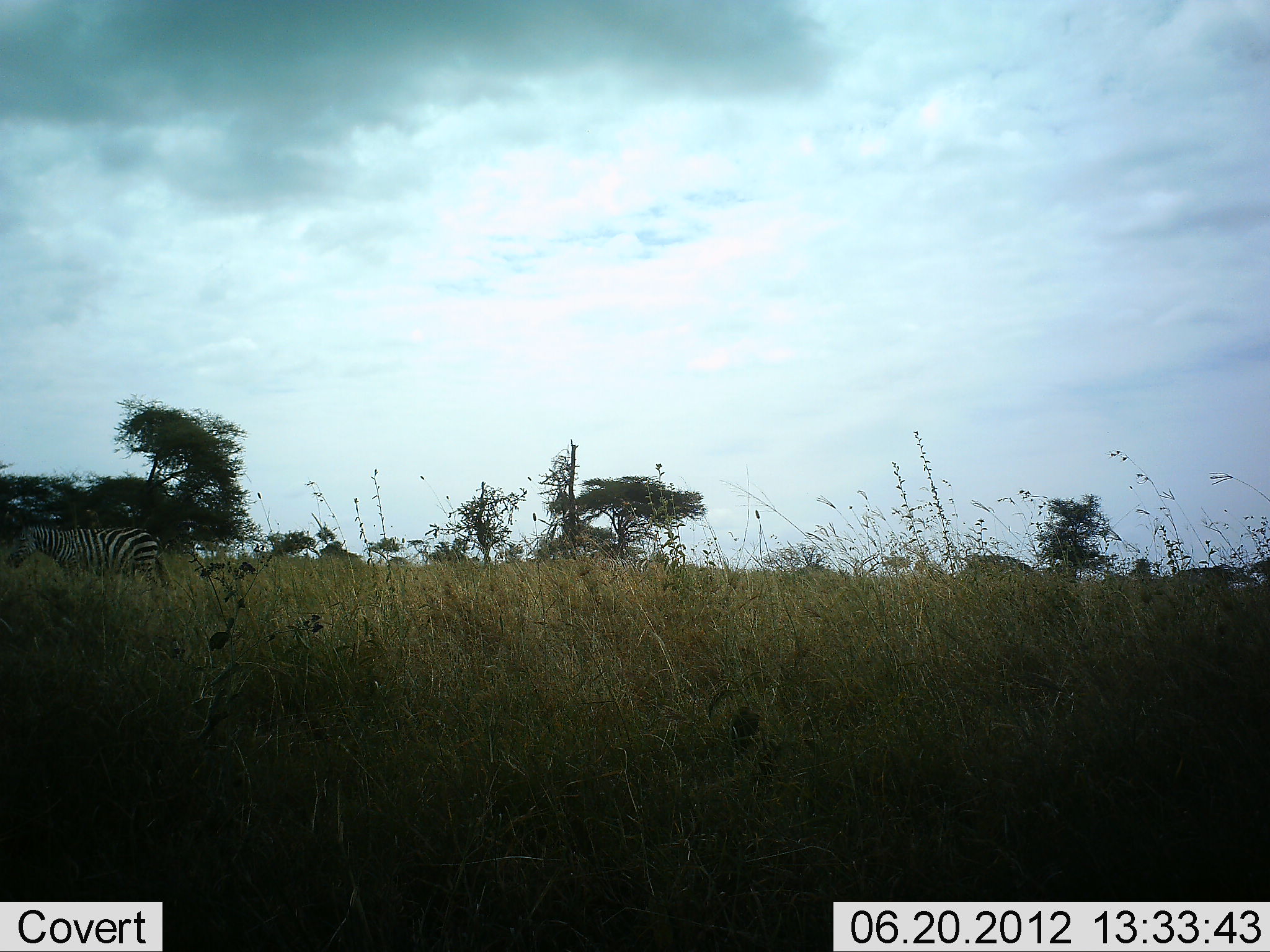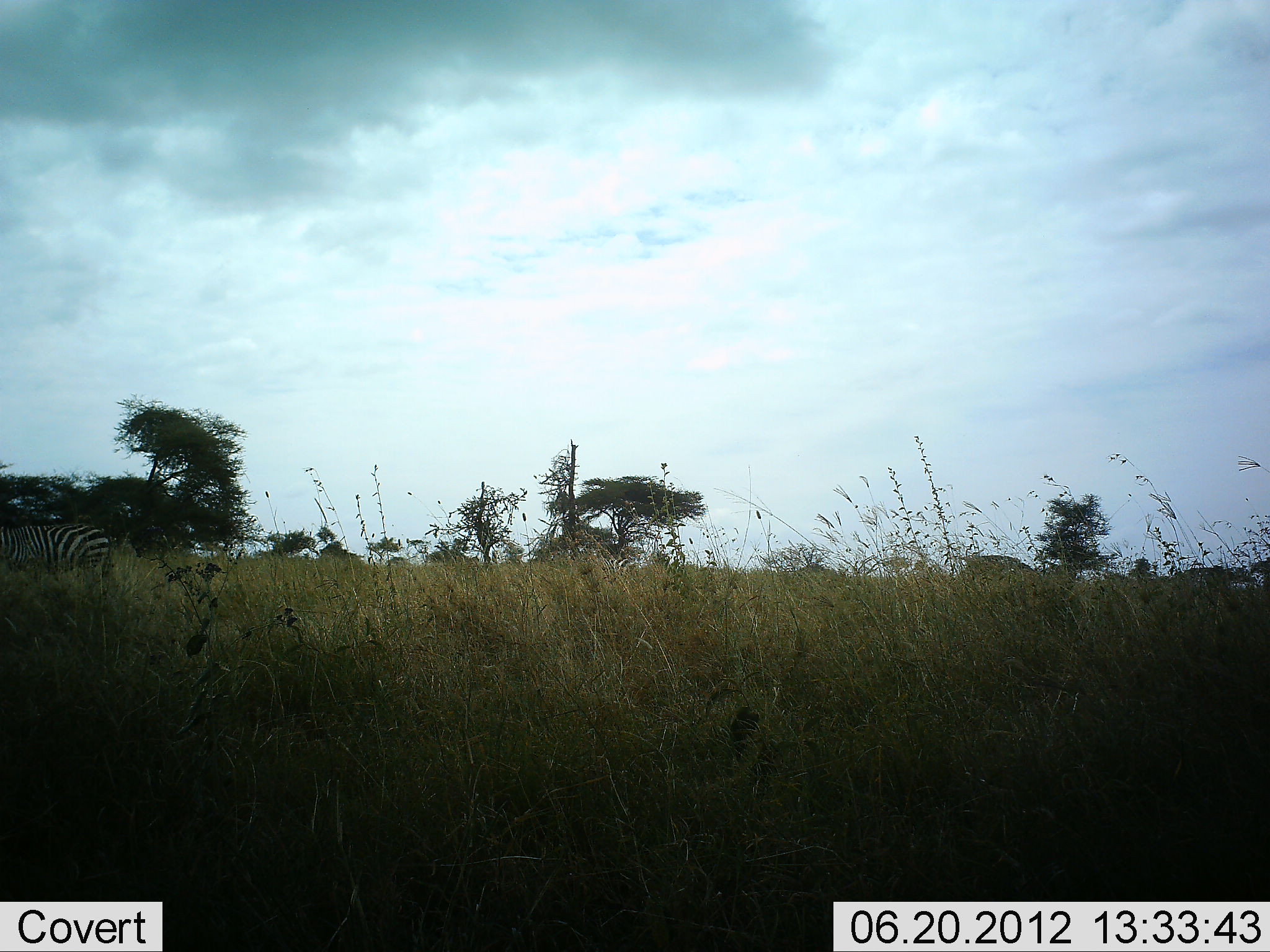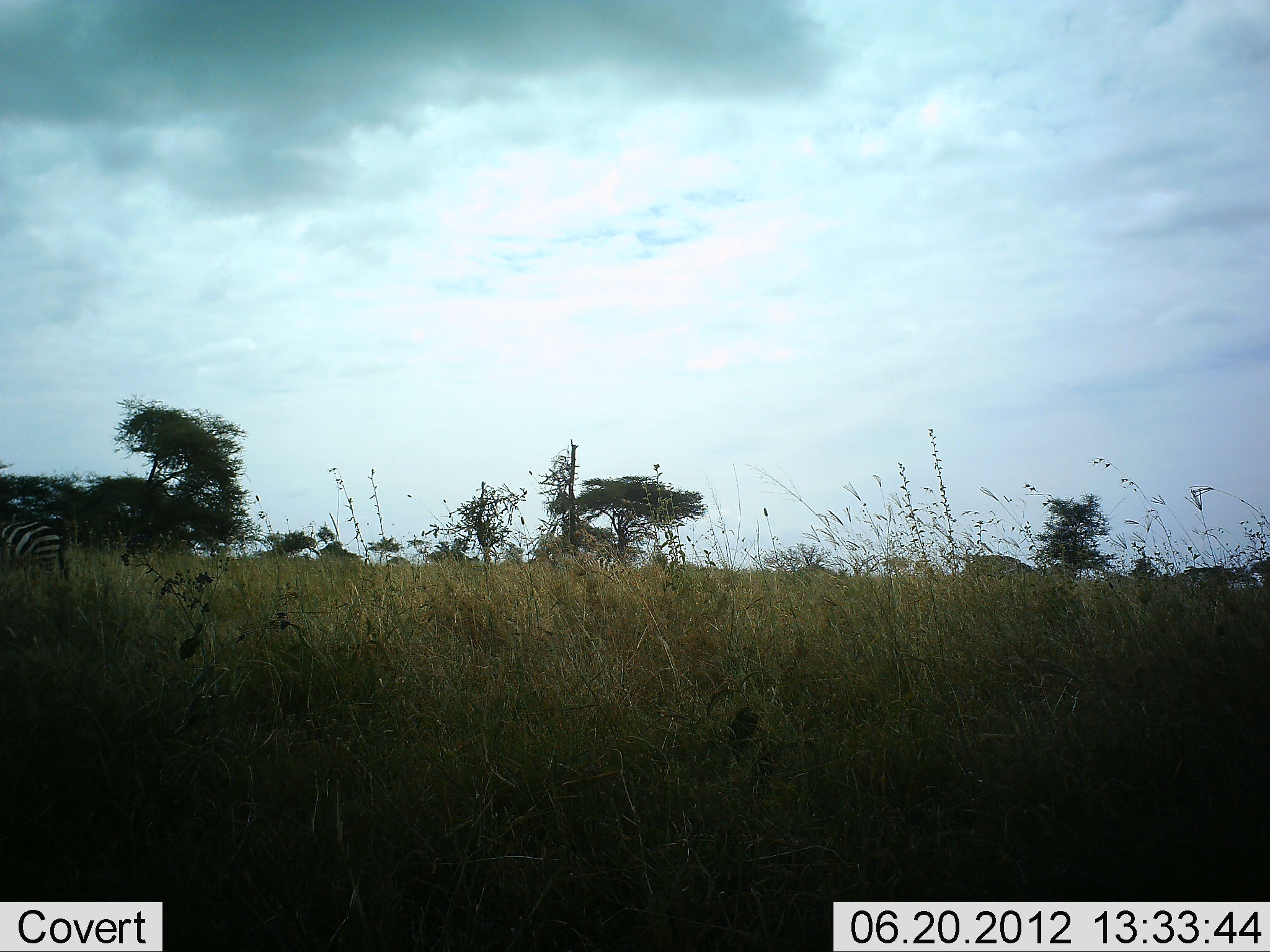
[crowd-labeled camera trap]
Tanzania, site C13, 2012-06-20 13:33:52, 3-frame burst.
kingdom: Animalia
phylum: Chordata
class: Mammalia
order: Perissodactyla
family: Equidae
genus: Equus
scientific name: Equus quagga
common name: plains zebra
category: zebra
Zebra (plains zebra) (Equus quagga), count 1. Behavior (volunteer vote fractions): standing 0%, resting 0%, moving 100%, interacting 0%. Young present (vote fraction): 0%. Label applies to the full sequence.